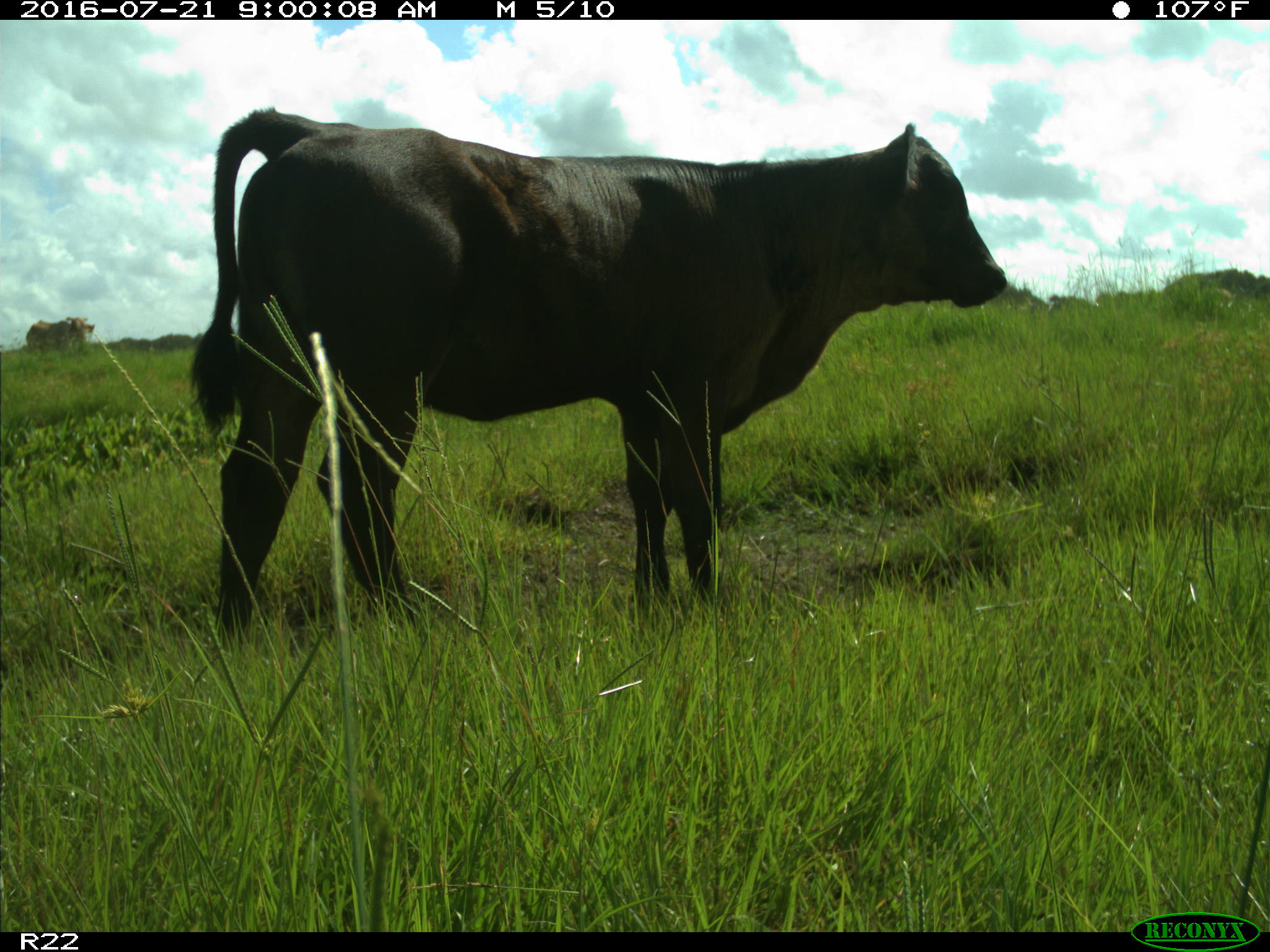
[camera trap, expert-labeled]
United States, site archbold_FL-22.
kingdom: Animalia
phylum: Chordata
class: Mammalia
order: Artiodactyla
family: Bovidae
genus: Bos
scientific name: Bos taurus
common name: domestic cow